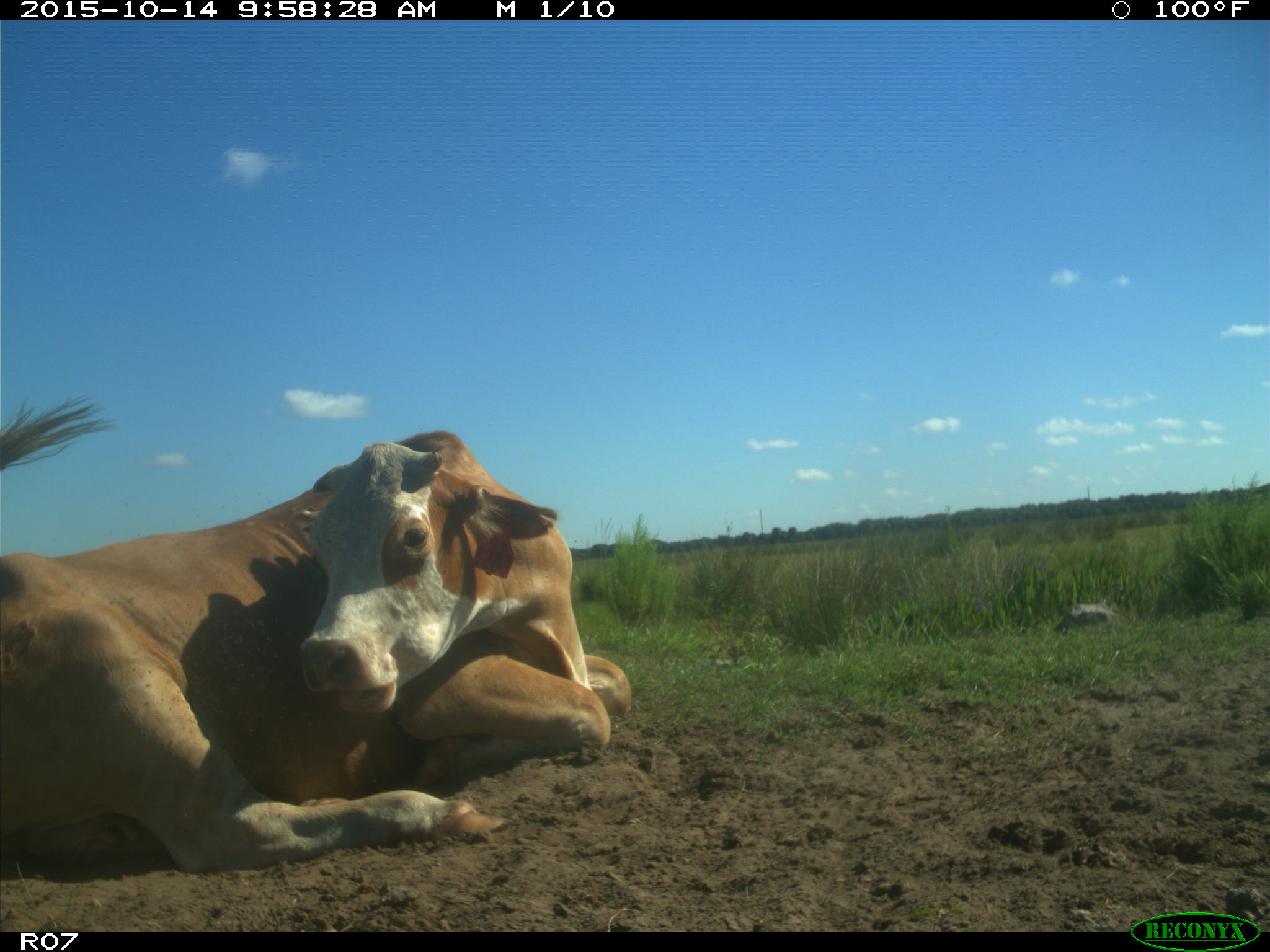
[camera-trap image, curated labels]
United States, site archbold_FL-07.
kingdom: Animalia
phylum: Chordata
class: Mammalia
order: Artiodactyla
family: Bovidae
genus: Bos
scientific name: Bos taurus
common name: domestic cow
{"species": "Bos taurus (domestic cow)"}